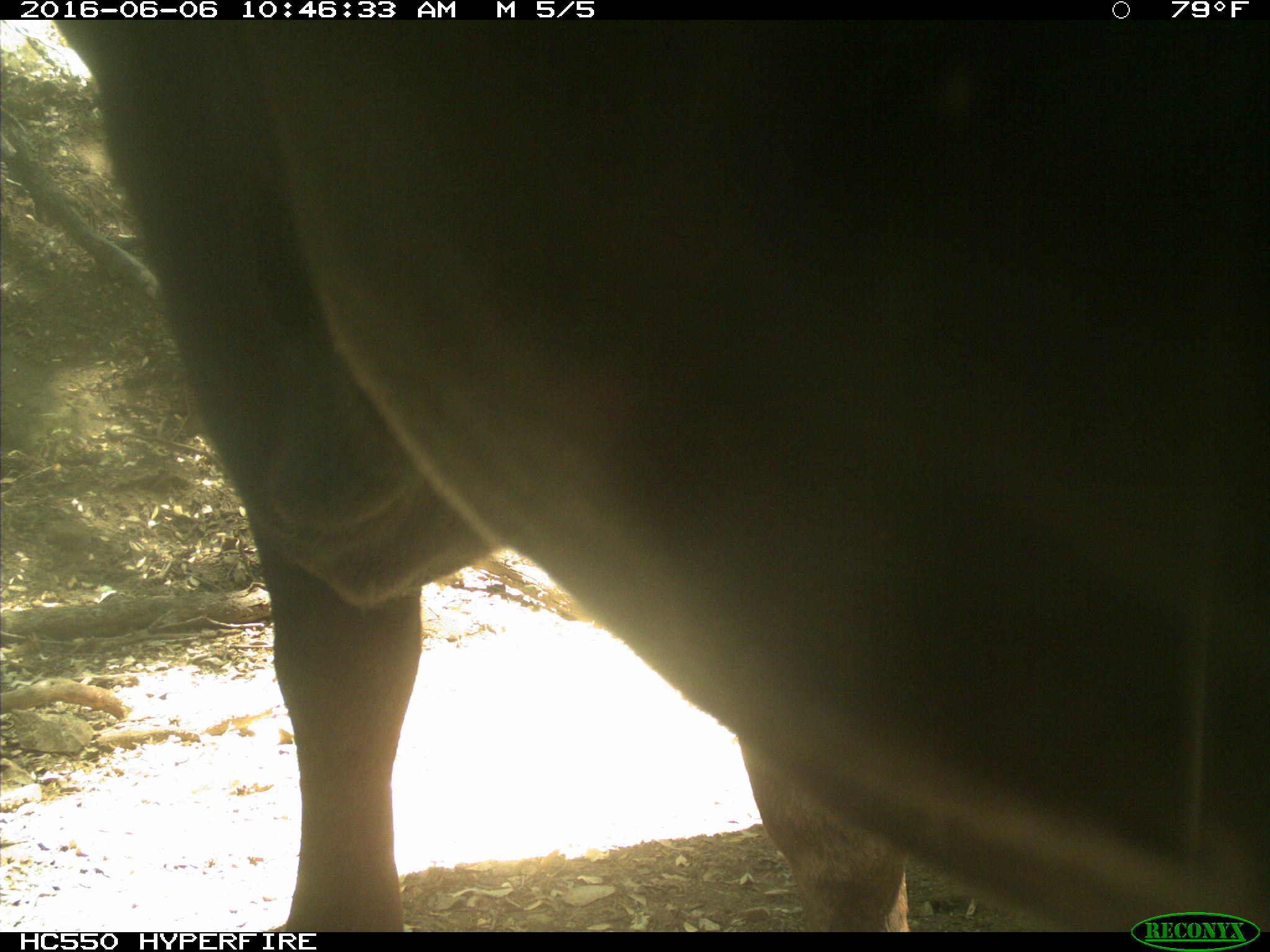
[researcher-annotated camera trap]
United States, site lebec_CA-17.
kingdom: Animalia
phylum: Chordata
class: Mammalia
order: Artiodactyla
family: Bovidae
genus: Bos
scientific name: Bos taurus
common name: domestic cow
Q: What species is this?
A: Bos taurus (domestic cow).